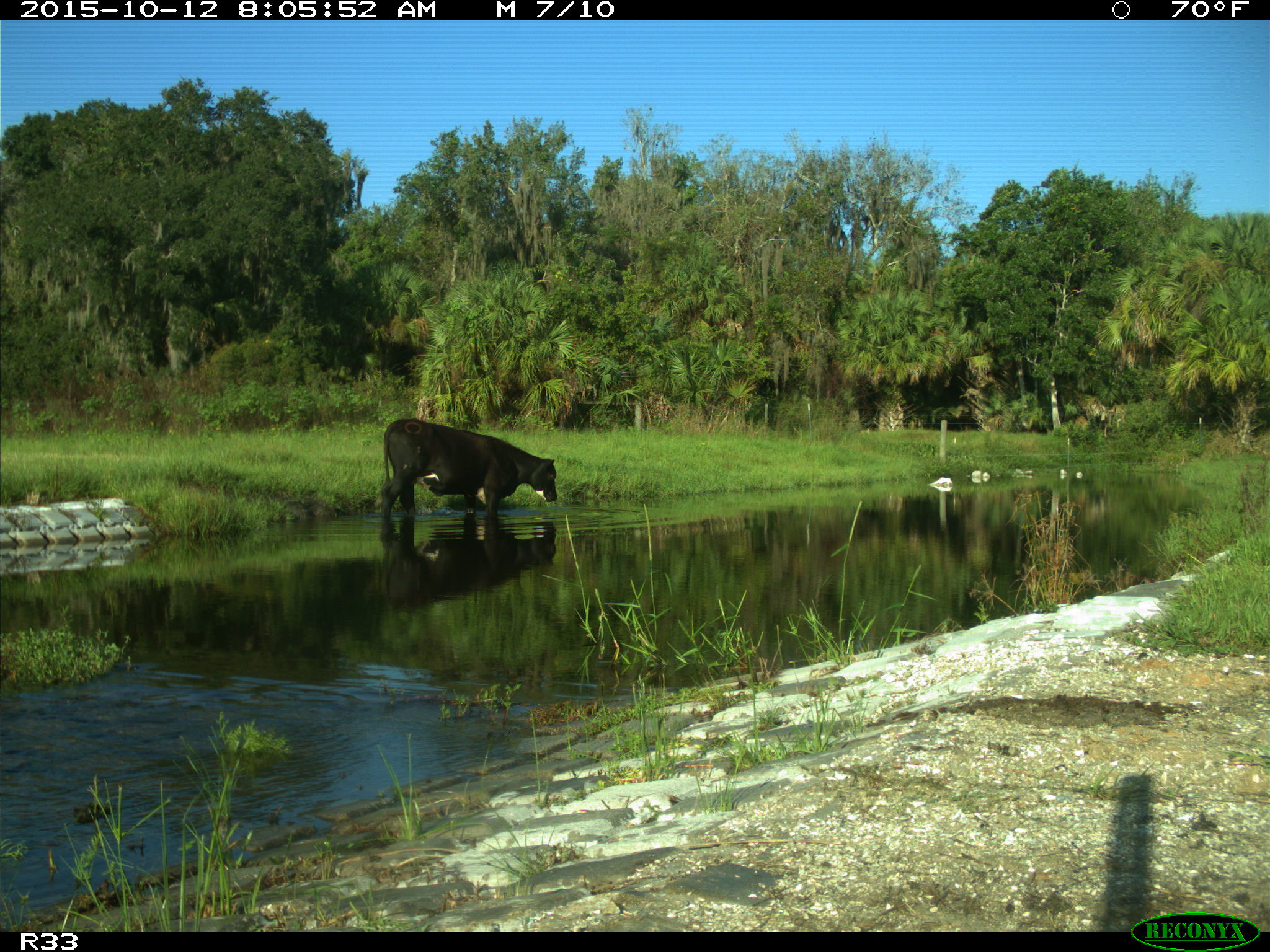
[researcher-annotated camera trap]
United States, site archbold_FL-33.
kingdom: Animalia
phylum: Chordata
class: Mammalia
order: Artiodactyla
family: Bovidae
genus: Bos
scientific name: Bos taurus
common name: domestic cow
Bos taurus (domestic cow).